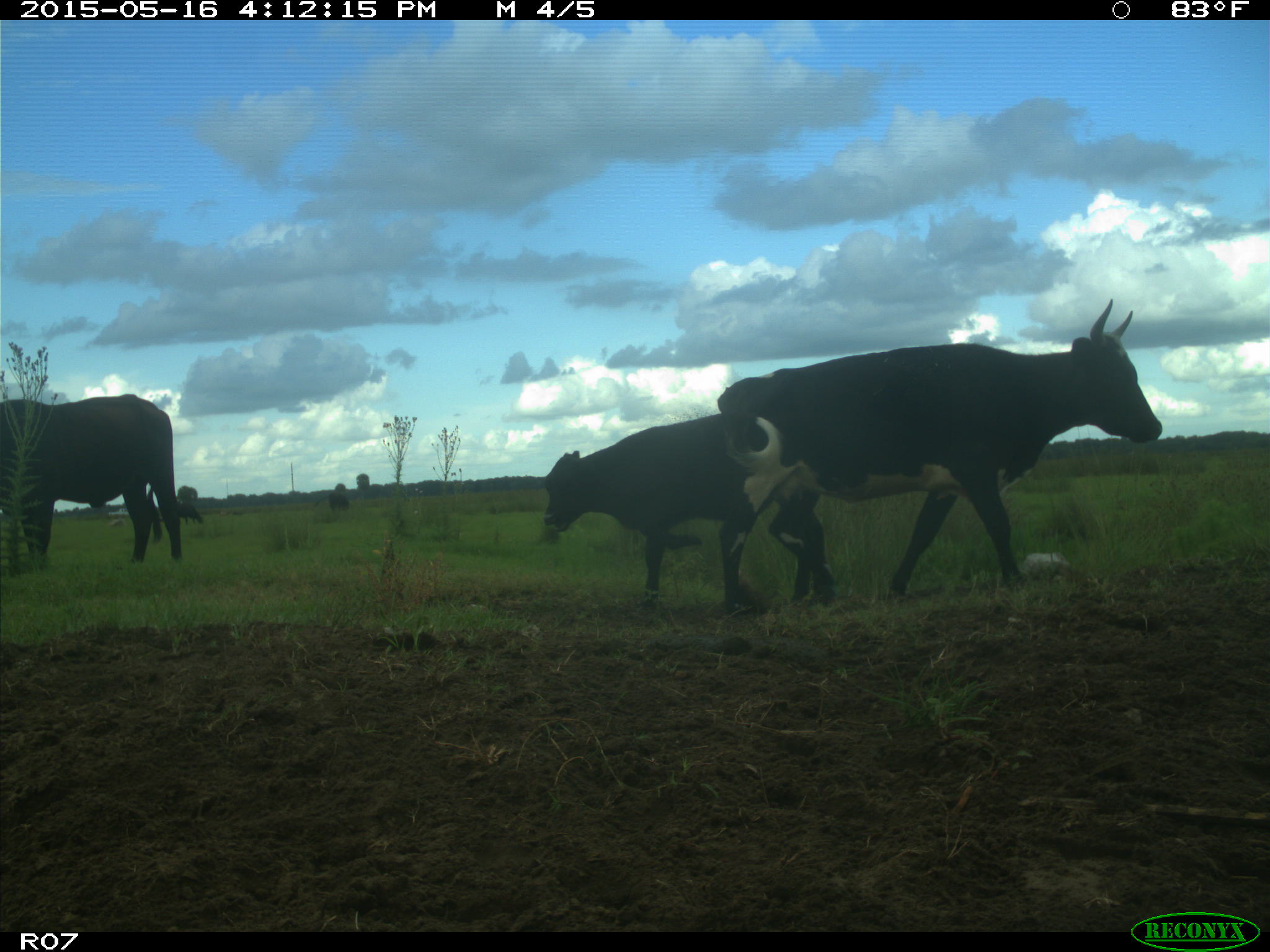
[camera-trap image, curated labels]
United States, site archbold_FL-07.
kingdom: Animalia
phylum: Chordata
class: Mammalia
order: Artiodactyla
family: Bovidae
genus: Bos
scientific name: Bos taurus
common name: domestic cow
Bos taurus (domestic cow).